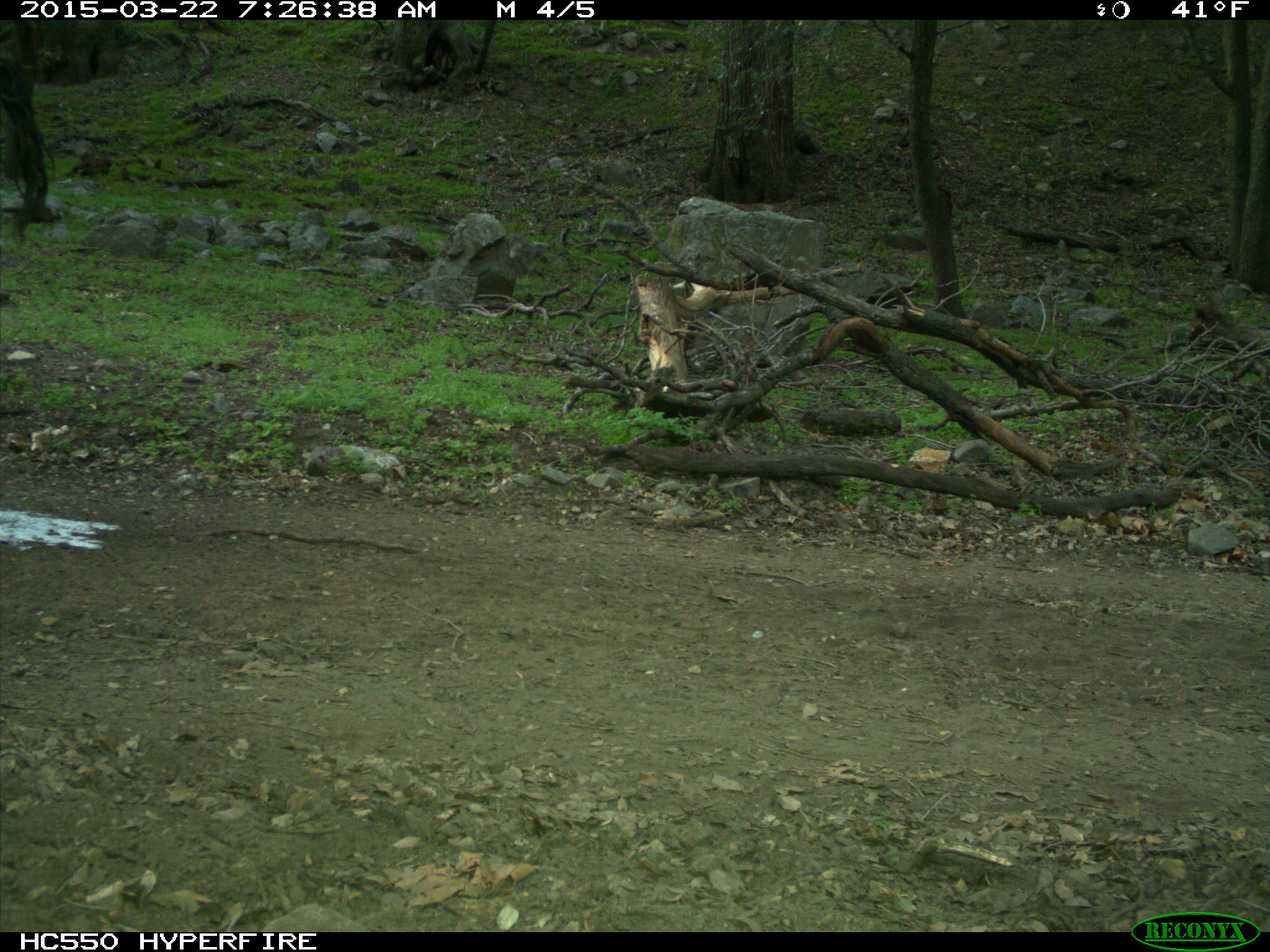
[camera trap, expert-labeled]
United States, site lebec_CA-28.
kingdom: Animalia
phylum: Chordata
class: Mammalia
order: Artiodactyla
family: Bovidae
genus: Bos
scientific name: Bos taurus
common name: domestic cow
Bos taurus (domestic cow).